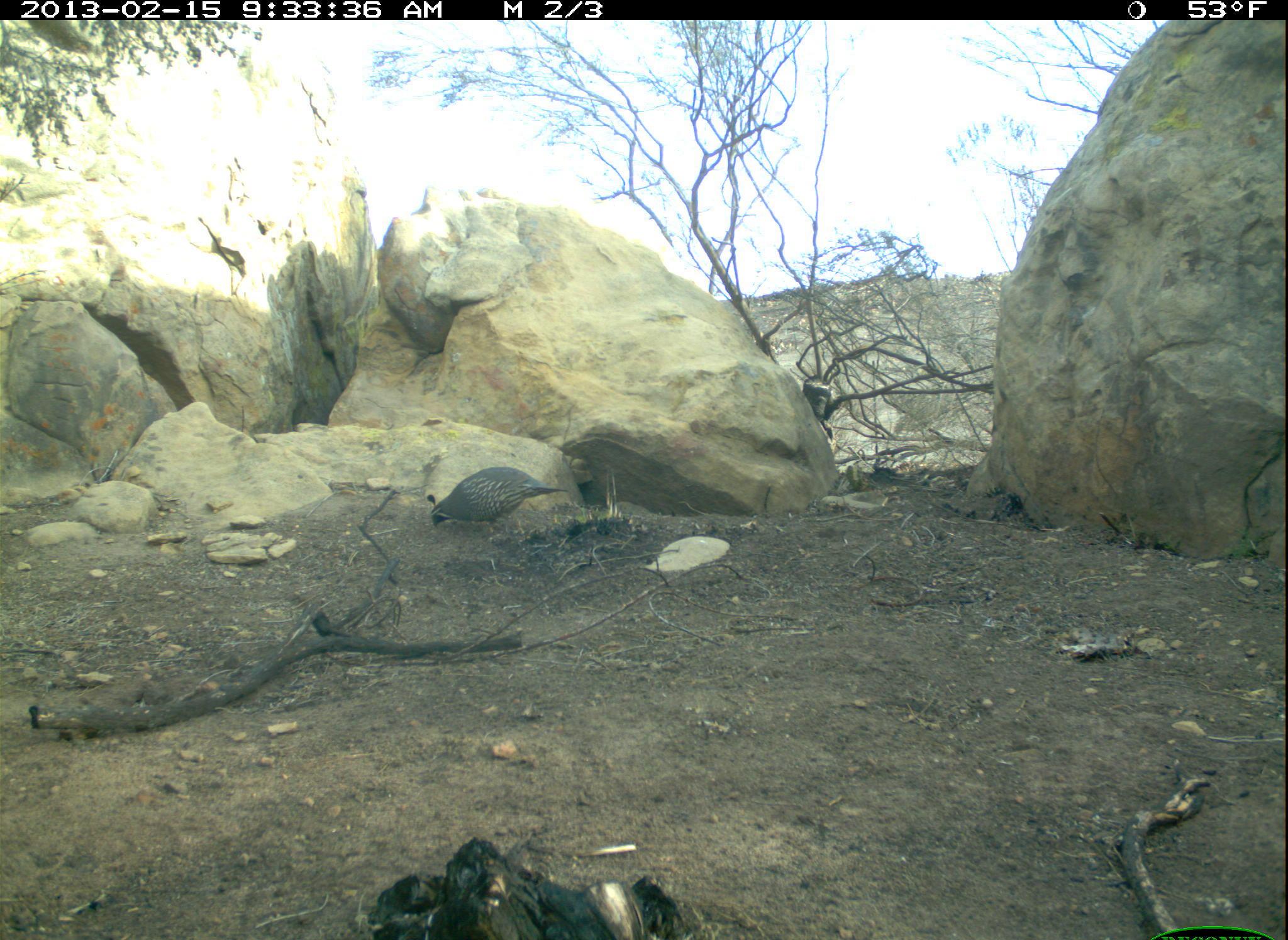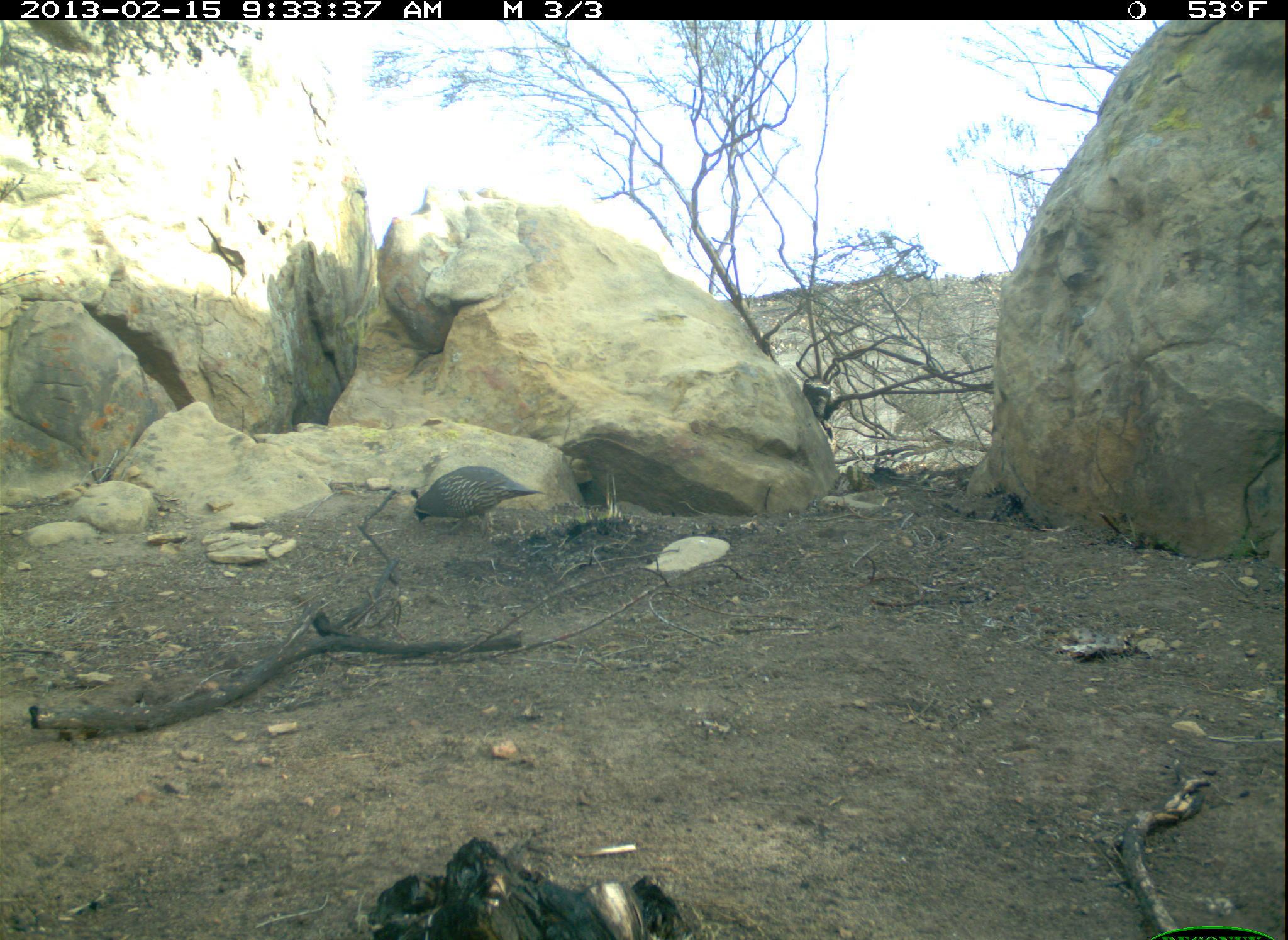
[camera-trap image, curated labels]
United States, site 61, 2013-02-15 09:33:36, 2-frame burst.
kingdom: Animalia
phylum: Chordata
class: Aves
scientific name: Aves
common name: bird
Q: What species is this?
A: Bird (Aves).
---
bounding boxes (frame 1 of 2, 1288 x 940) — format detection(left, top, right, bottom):
bird: detection(423, 453, 573, 554)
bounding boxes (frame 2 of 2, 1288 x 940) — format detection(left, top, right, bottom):
bird: detection(404, 456, 547, 553)